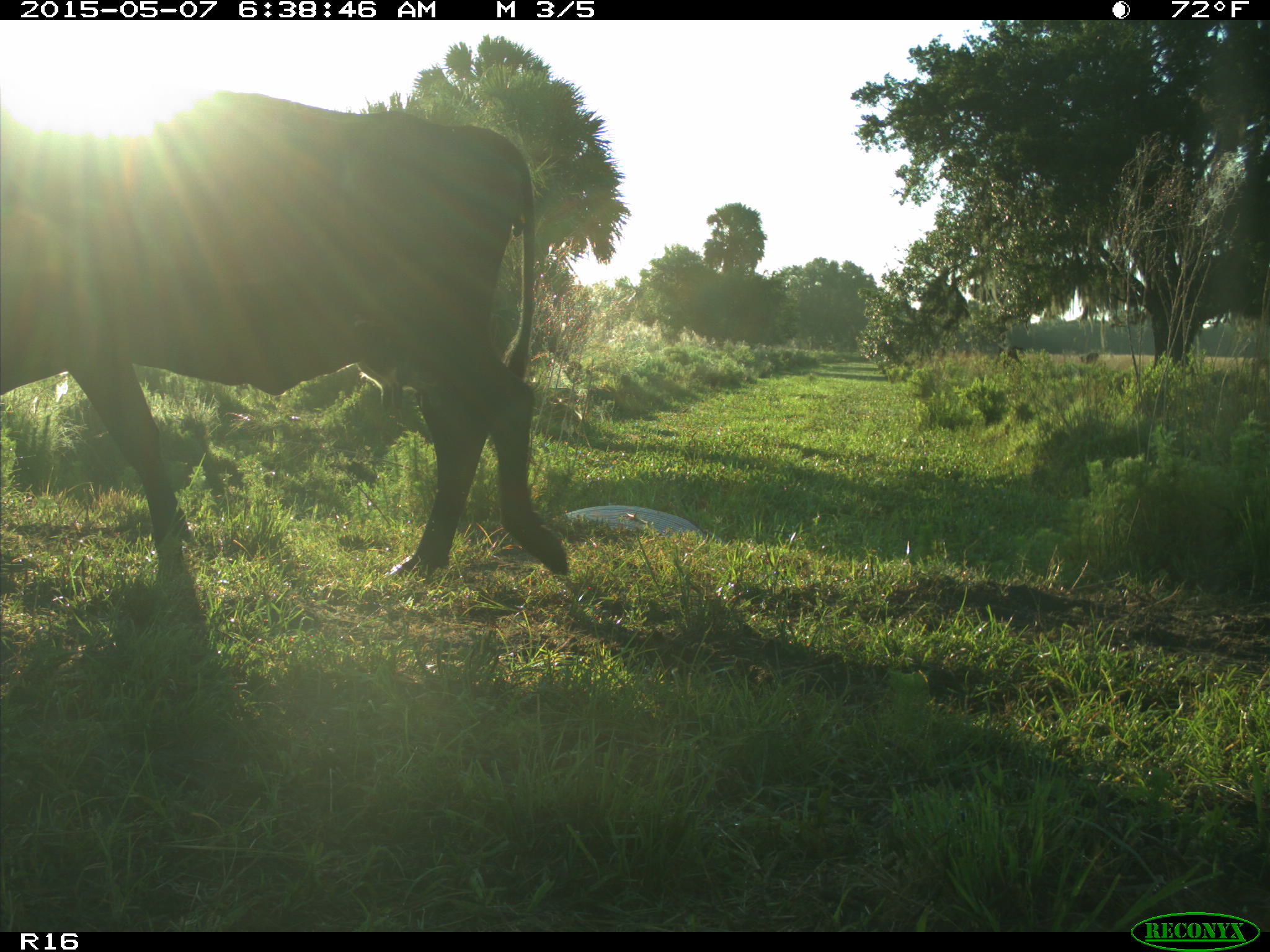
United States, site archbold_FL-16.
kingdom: Animalia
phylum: Chordata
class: Mammalia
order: Artiodactyla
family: Bovidae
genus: Bos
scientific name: Bos taurus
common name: domestic cow